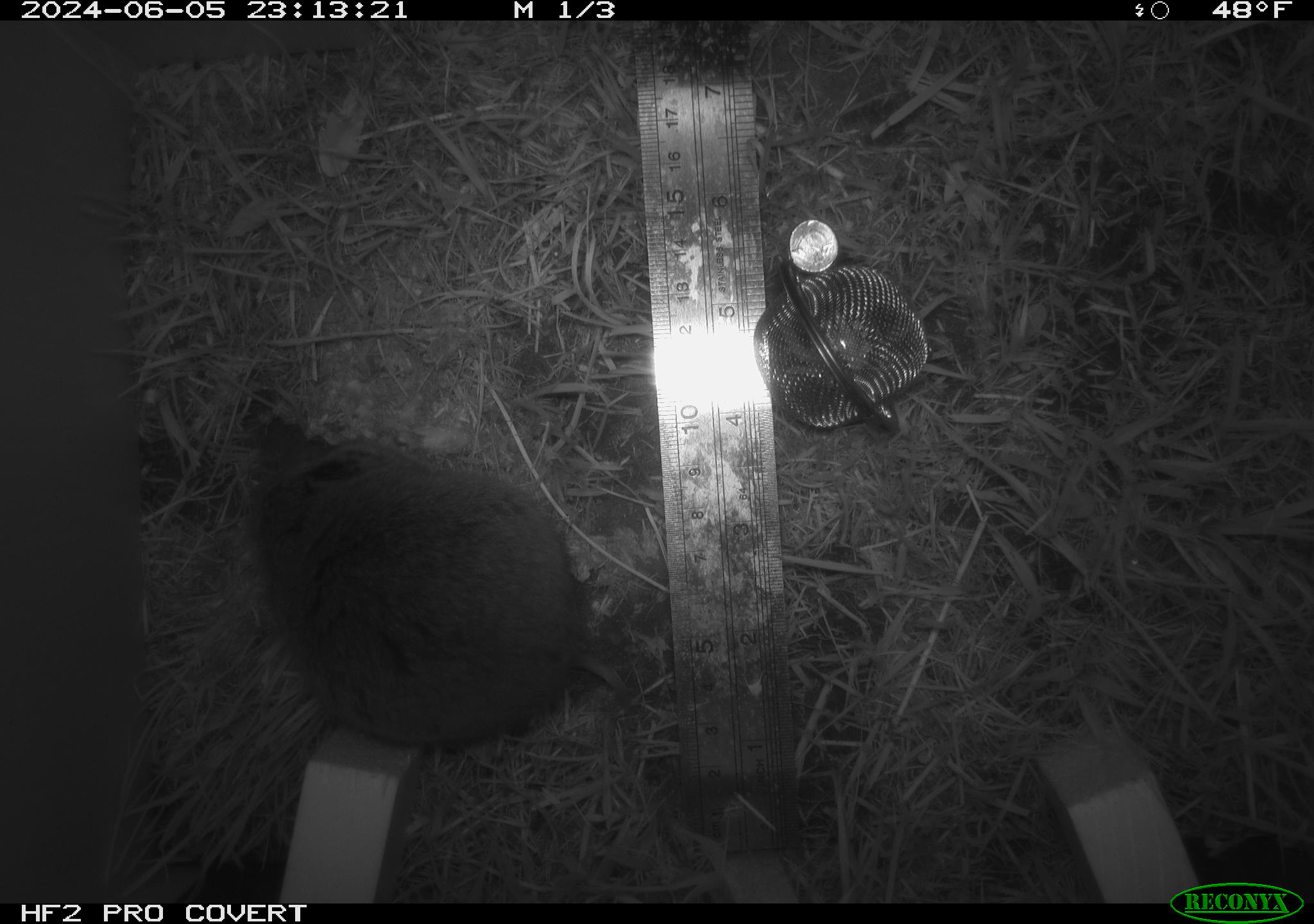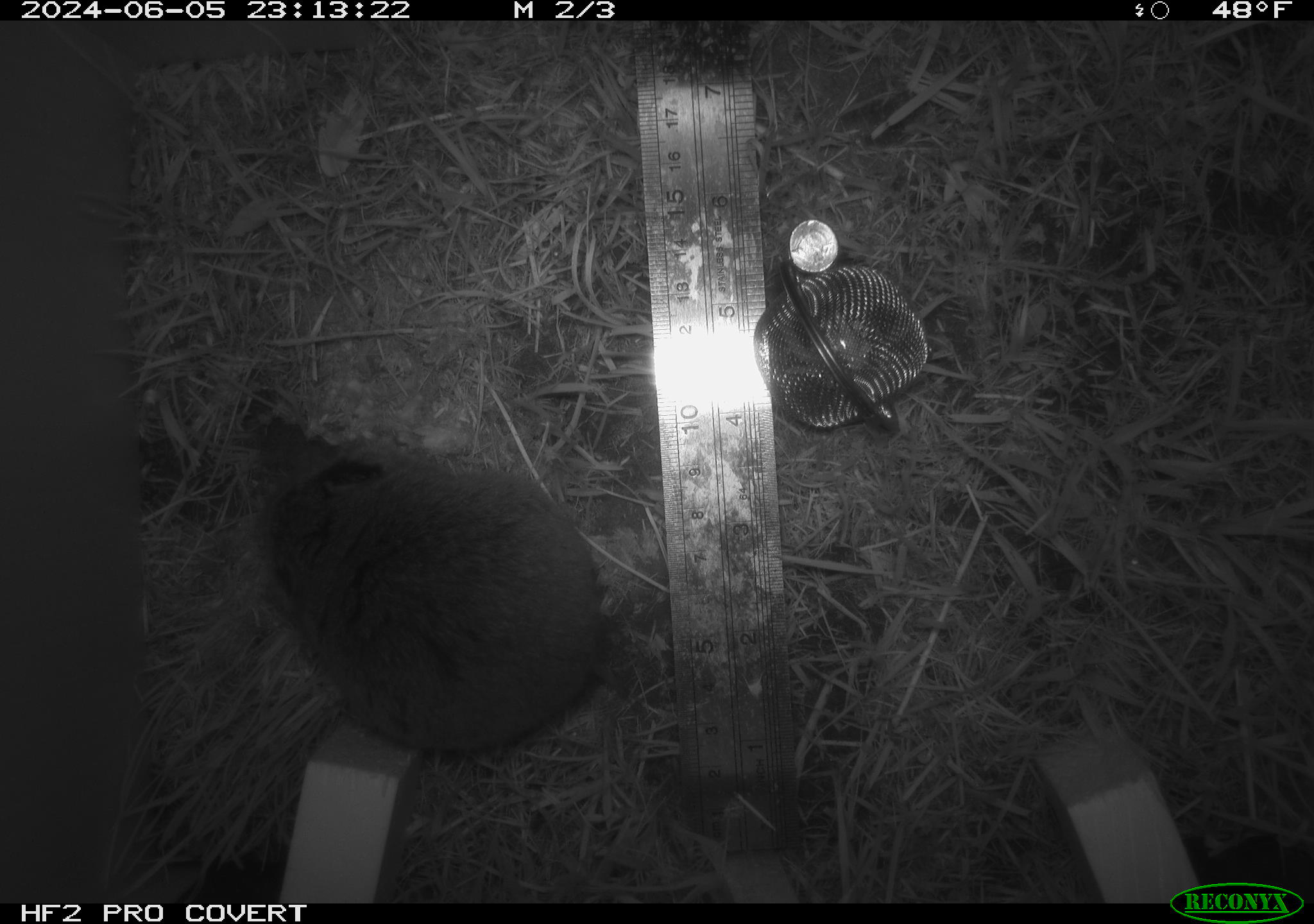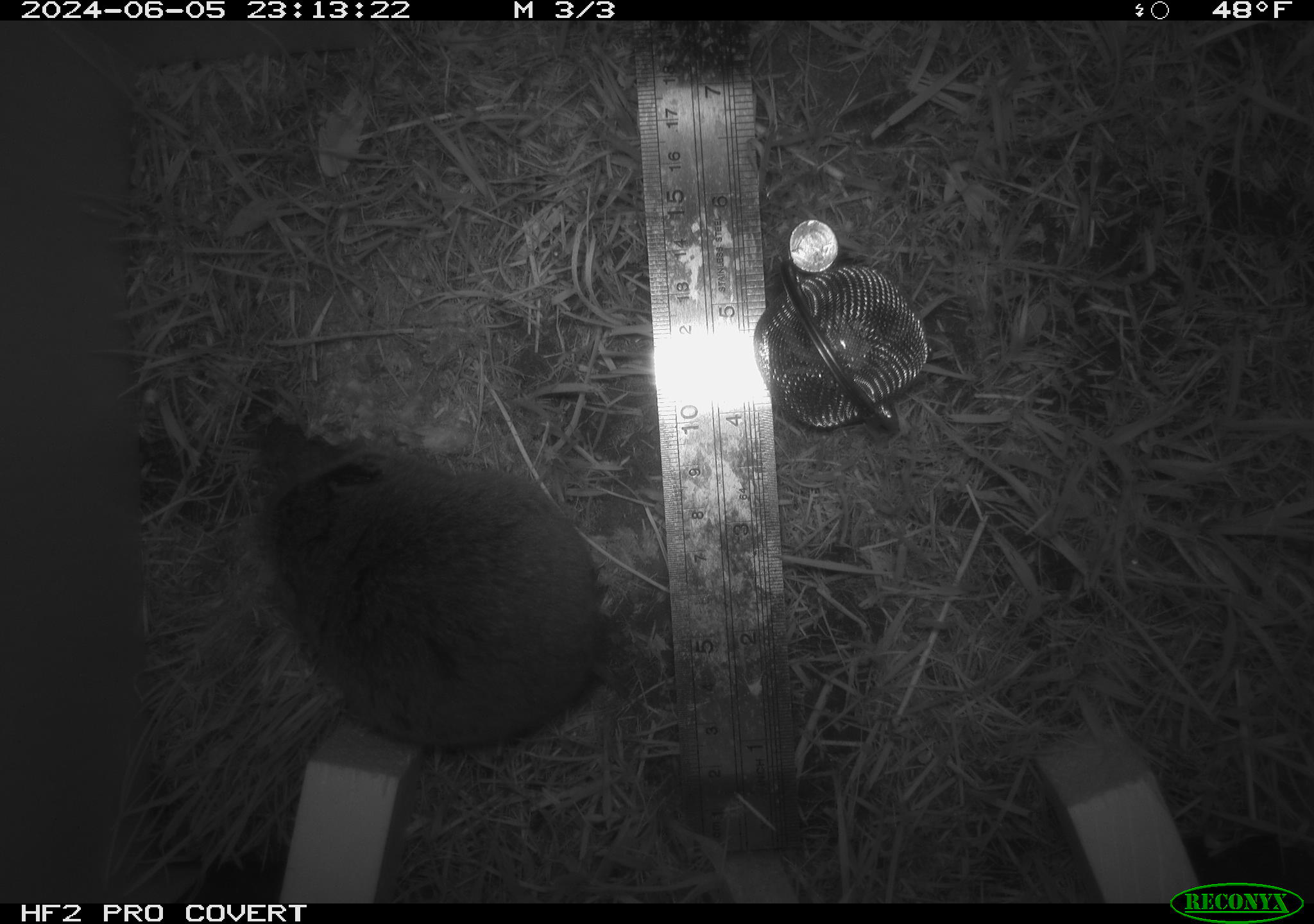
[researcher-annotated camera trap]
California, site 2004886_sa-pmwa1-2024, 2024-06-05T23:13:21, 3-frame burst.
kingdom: Animalia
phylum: Chordata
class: Mammalia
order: Rodentia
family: Cricetidae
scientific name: Arvicolinae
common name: voles, lemmings, and muskrats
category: arvicolinae subfamily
Arvicolinae subfamily (voles, lemmings, and muskrats) (Arvicolinae).